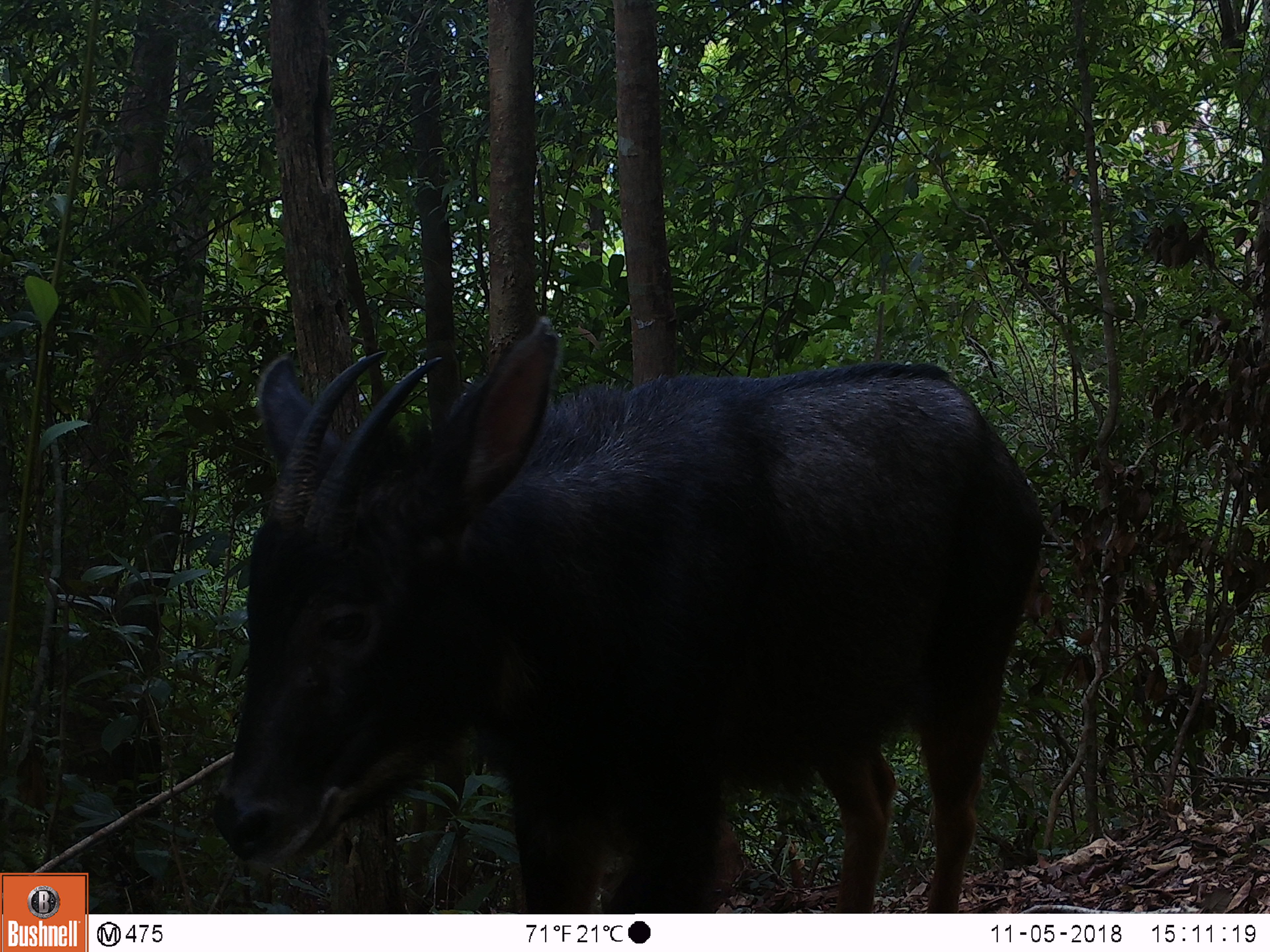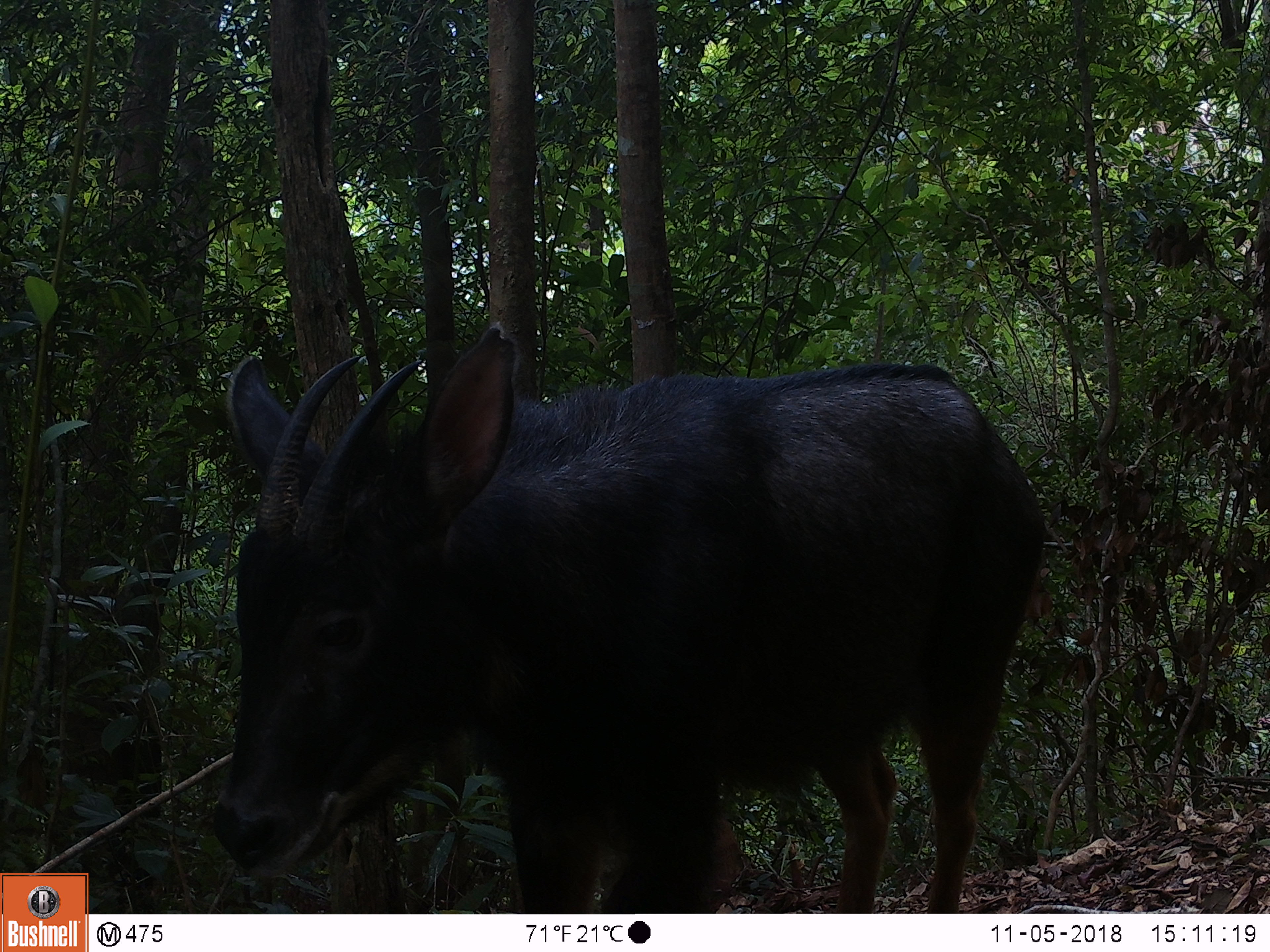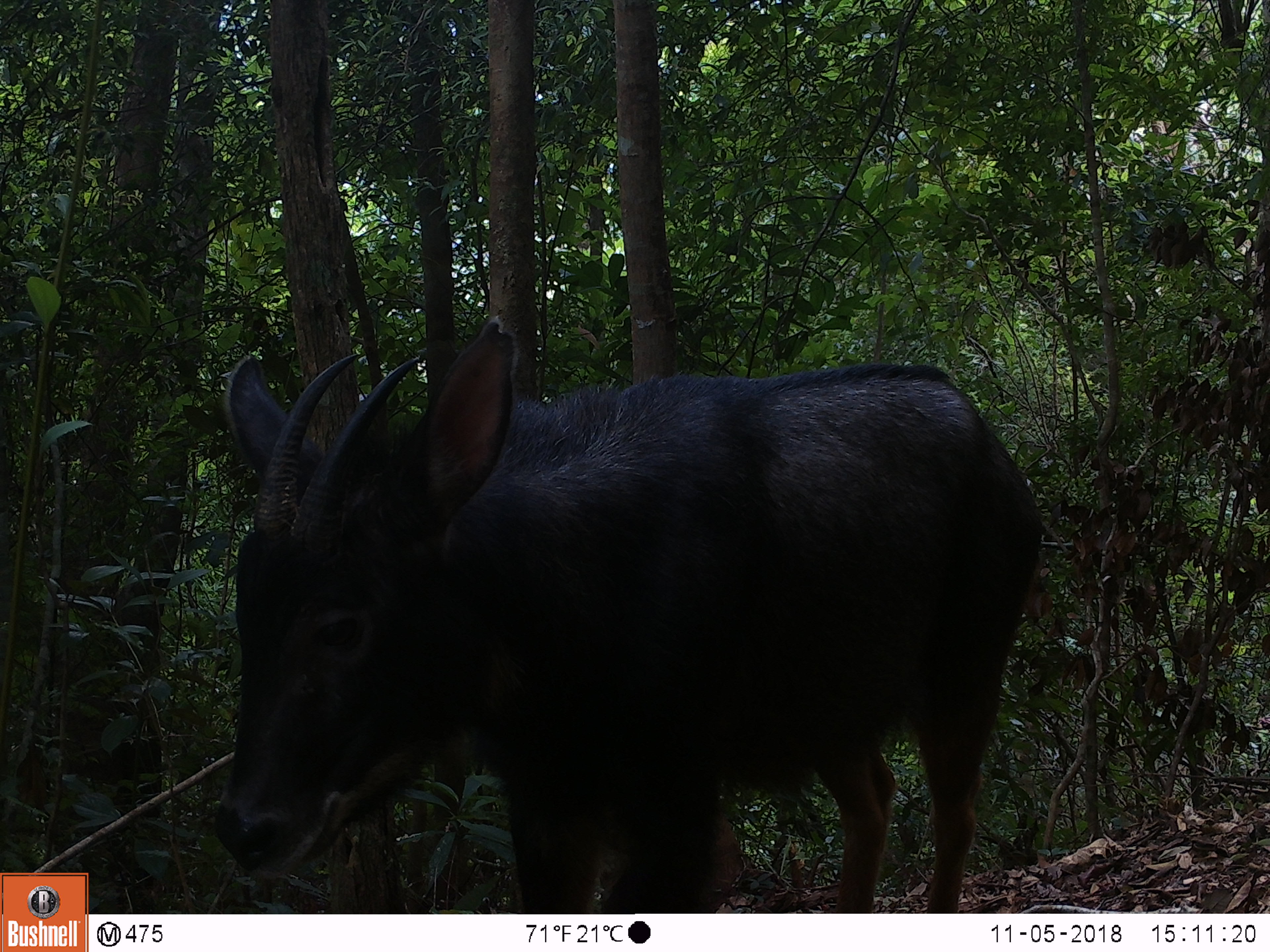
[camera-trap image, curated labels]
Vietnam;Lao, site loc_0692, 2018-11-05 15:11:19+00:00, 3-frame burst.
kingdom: Animalia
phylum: Chordata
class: Mammalia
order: Artiodactyla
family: Bovidae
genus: Capricornis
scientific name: Capricornis sumatraensis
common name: chinese serow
Chinese serow (Capricornis sumatraensis). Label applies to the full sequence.